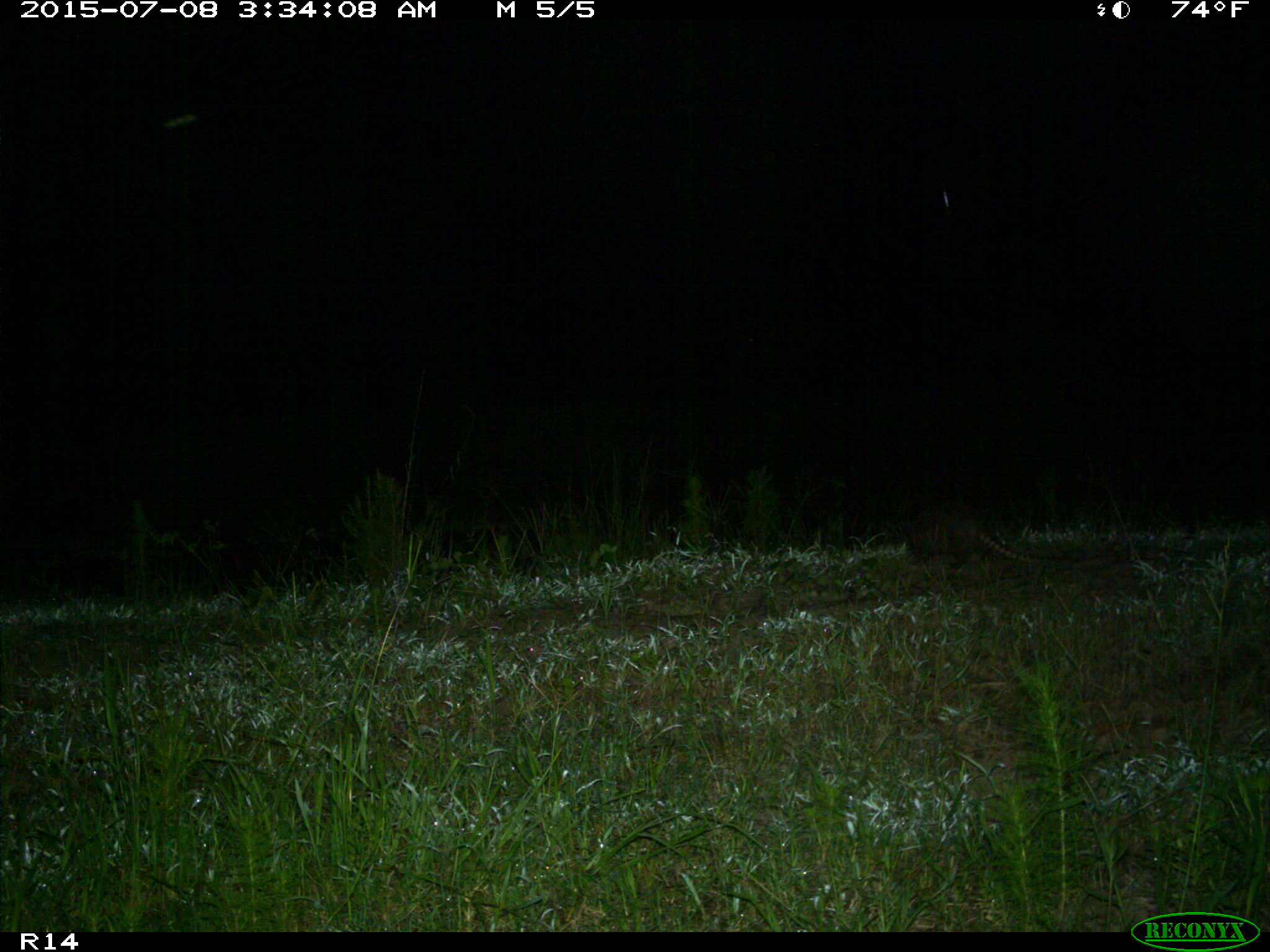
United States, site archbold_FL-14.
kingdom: Animalia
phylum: Chordata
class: Mammalia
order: Cingulata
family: Dasypodidae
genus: Dasypus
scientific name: Dasypus novemcinctus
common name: nine-banded armadillo